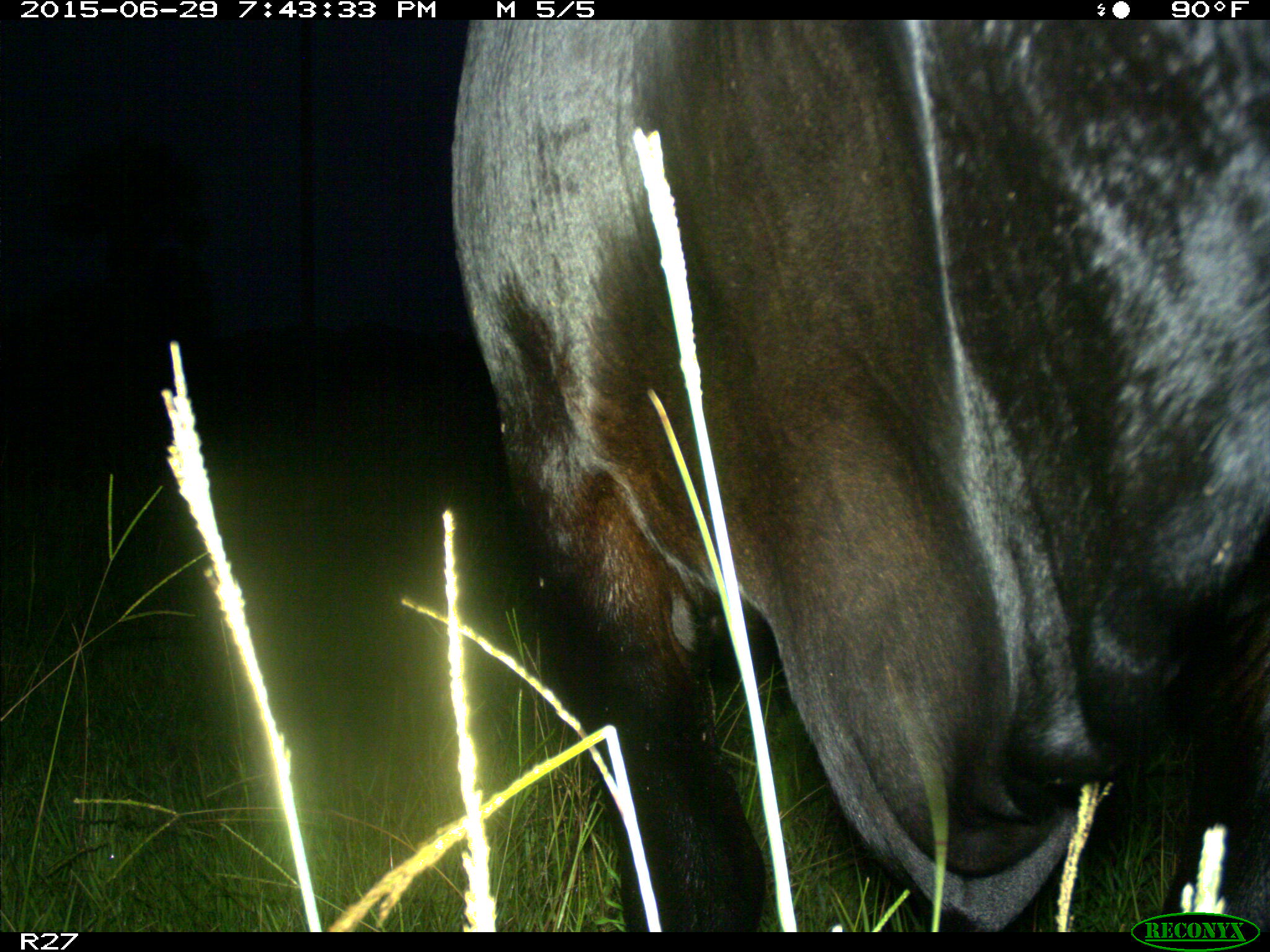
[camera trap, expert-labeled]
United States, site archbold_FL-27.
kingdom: Animalia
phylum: Chordata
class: Mammalia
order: Artiodactyla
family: Bovidae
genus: Bos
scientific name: Bos taurus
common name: domestic cow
Bos taurus (domestic cow).